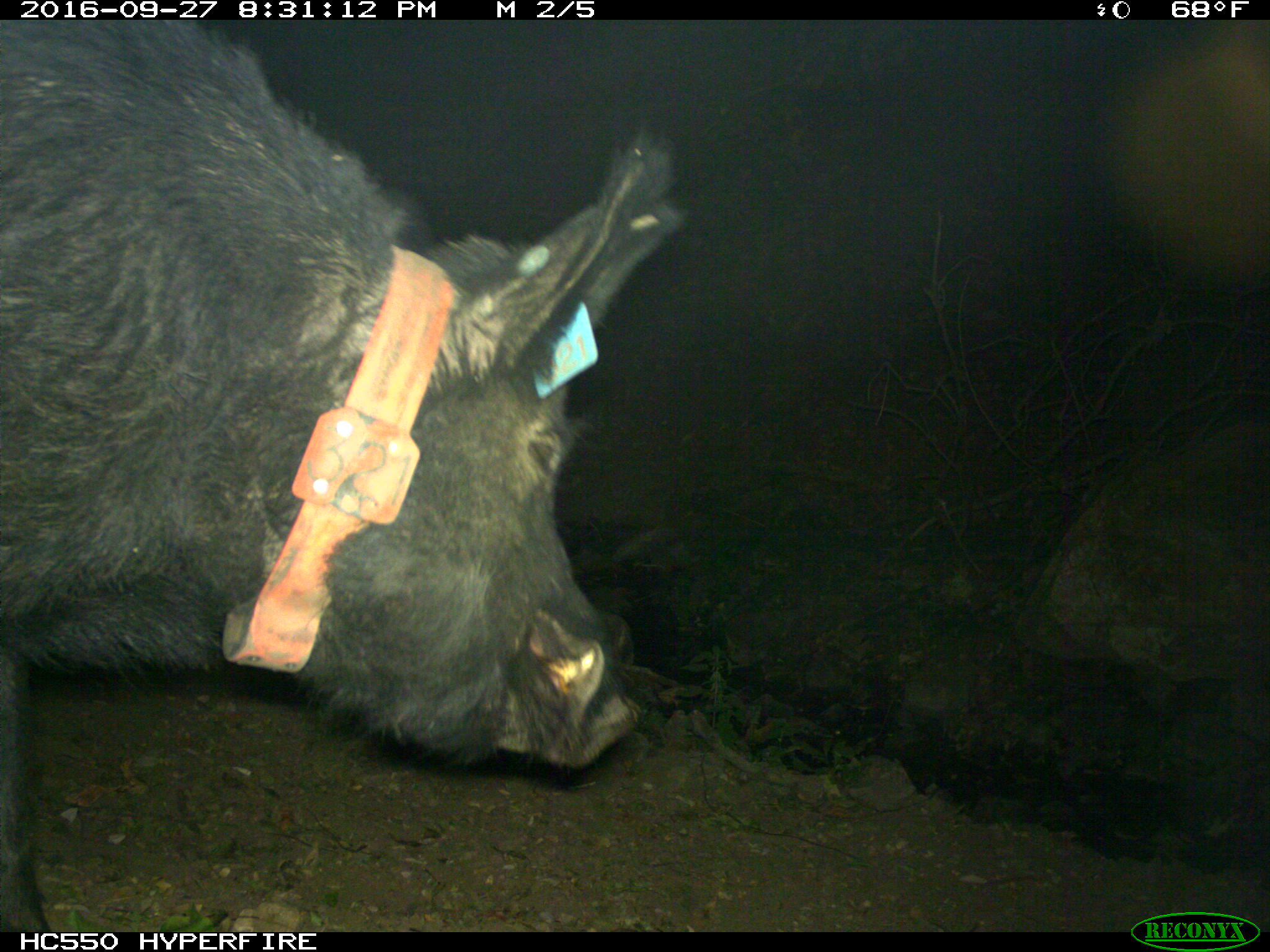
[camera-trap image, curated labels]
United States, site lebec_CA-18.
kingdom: Animalia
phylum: Chordata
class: Mammalia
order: Artiodactyla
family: Suidae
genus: Sus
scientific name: Sus scrofa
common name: wild boar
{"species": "Sus scrofa (wild boar)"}